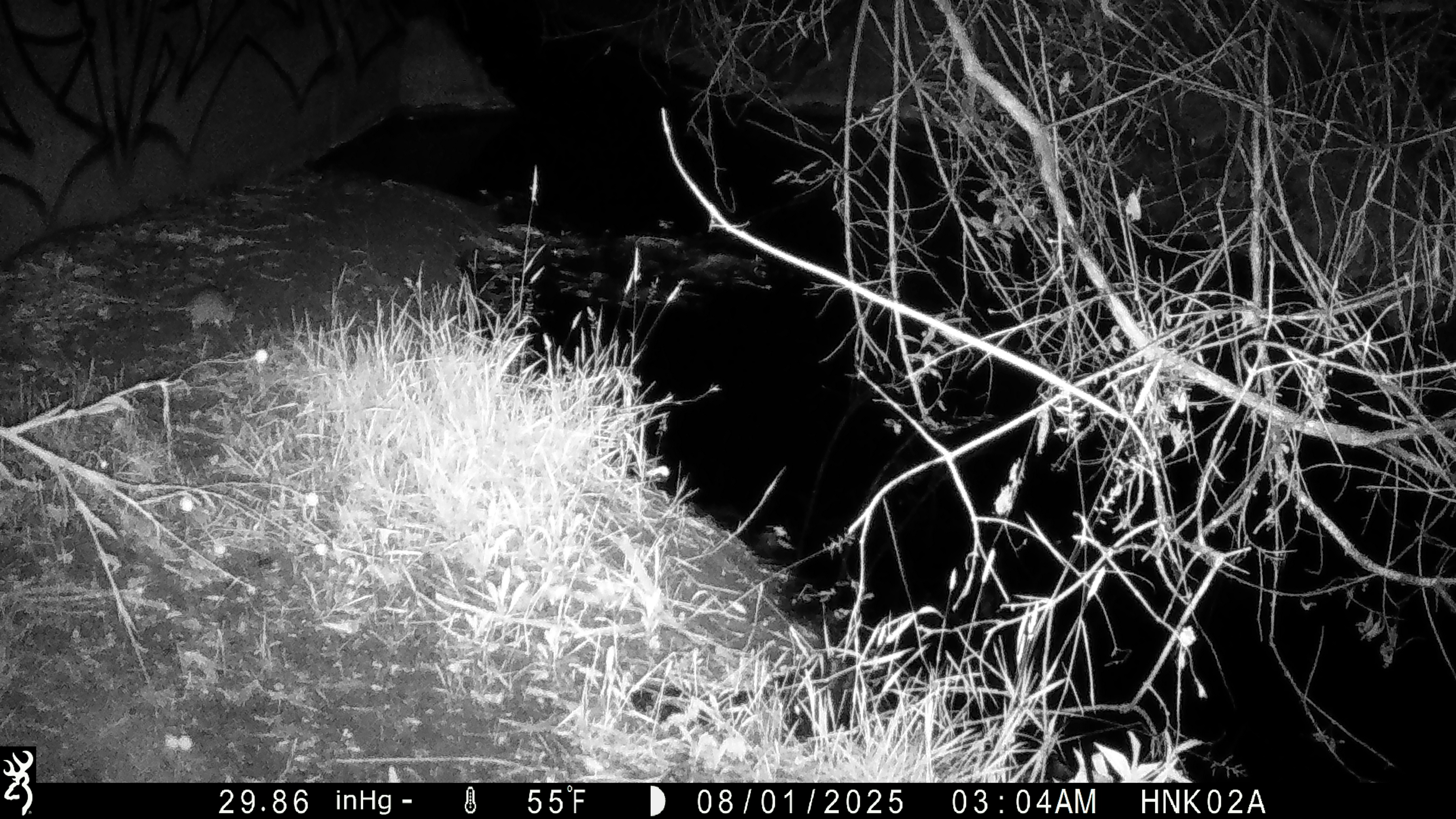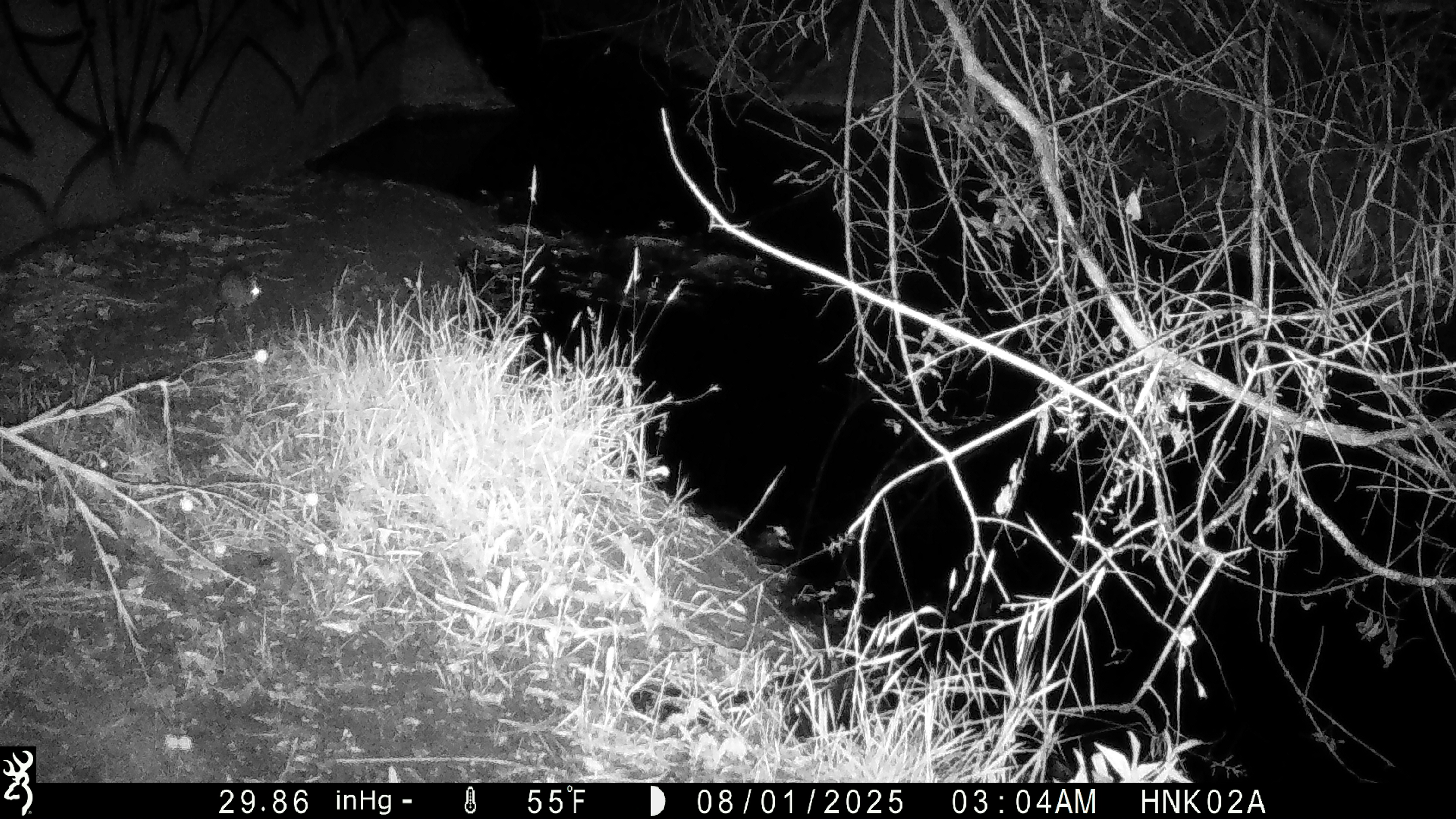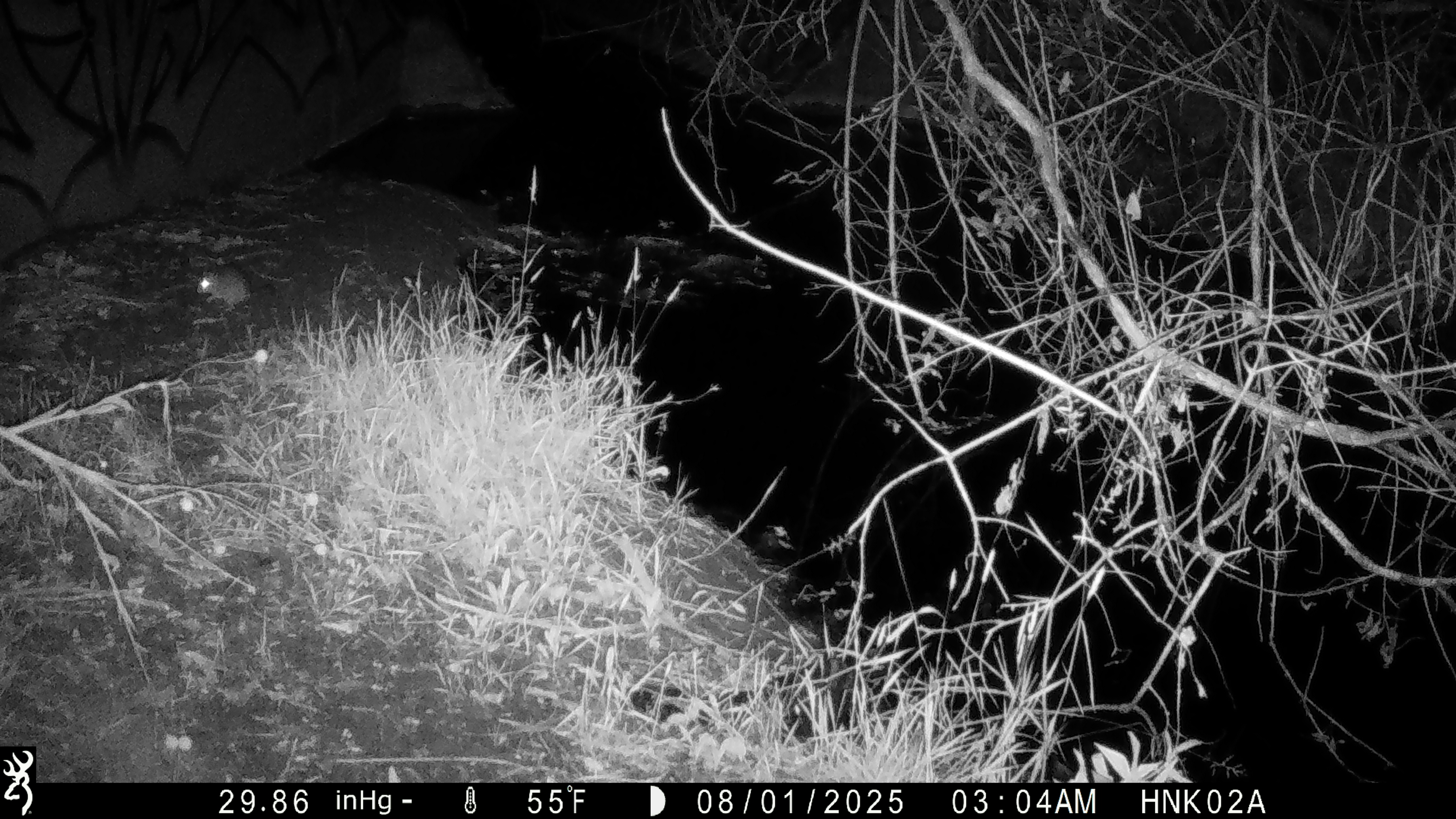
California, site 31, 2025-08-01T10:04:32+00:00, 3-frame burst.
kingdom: Animalia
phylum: Chordata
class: Mammalia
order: Rodentia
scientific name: Rodentia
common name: mouse or rat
Mouse or rat (Rodentia).